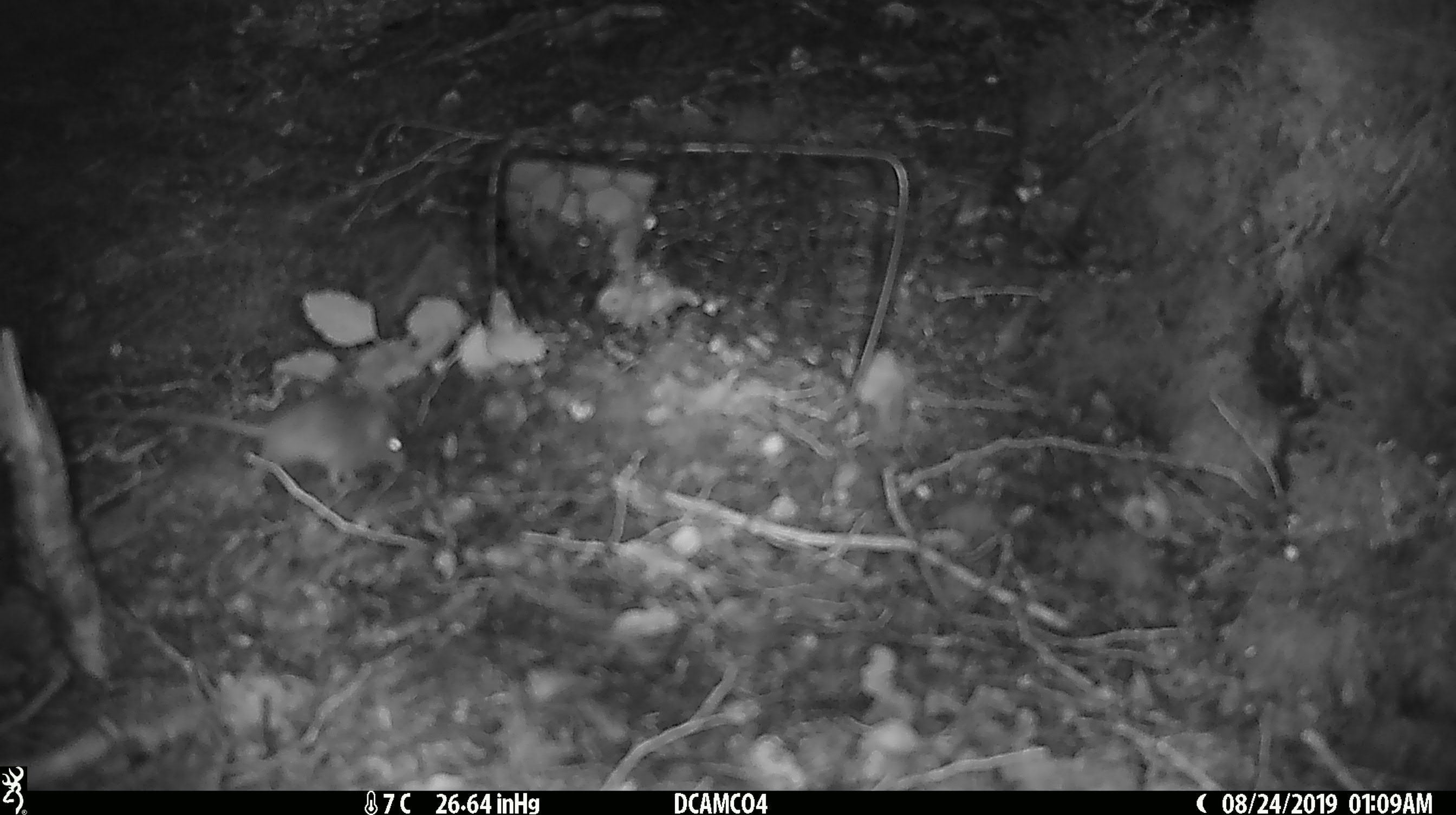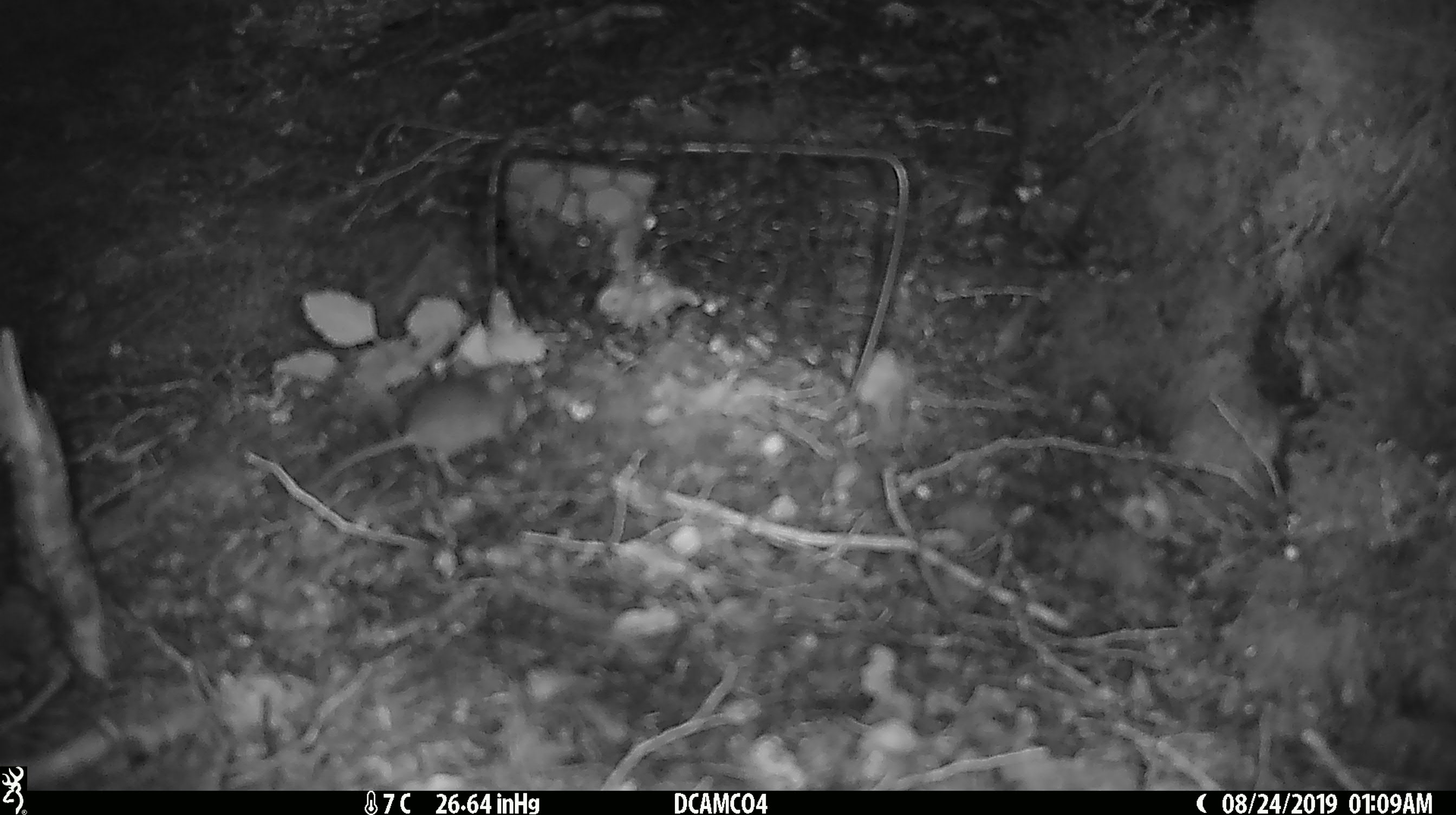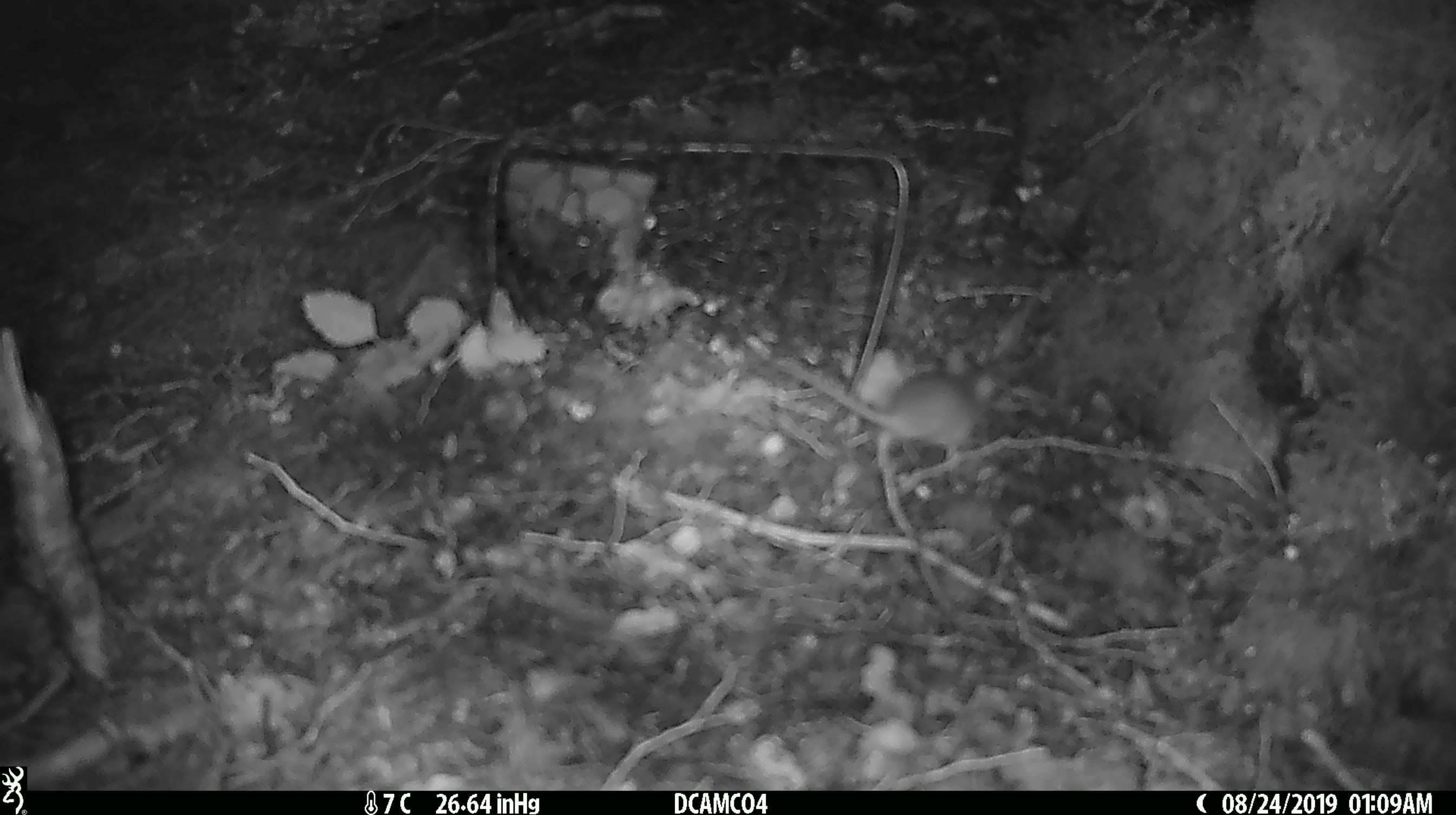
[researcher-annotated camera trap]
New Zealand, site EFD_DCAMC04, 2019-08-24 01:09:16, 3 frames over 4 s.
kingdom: Animalia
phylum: Chordata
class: Mammalia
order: Rodentia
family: Muridae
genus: Mus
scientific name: Mus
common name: mouse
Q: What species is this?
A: Mouse (Mus).